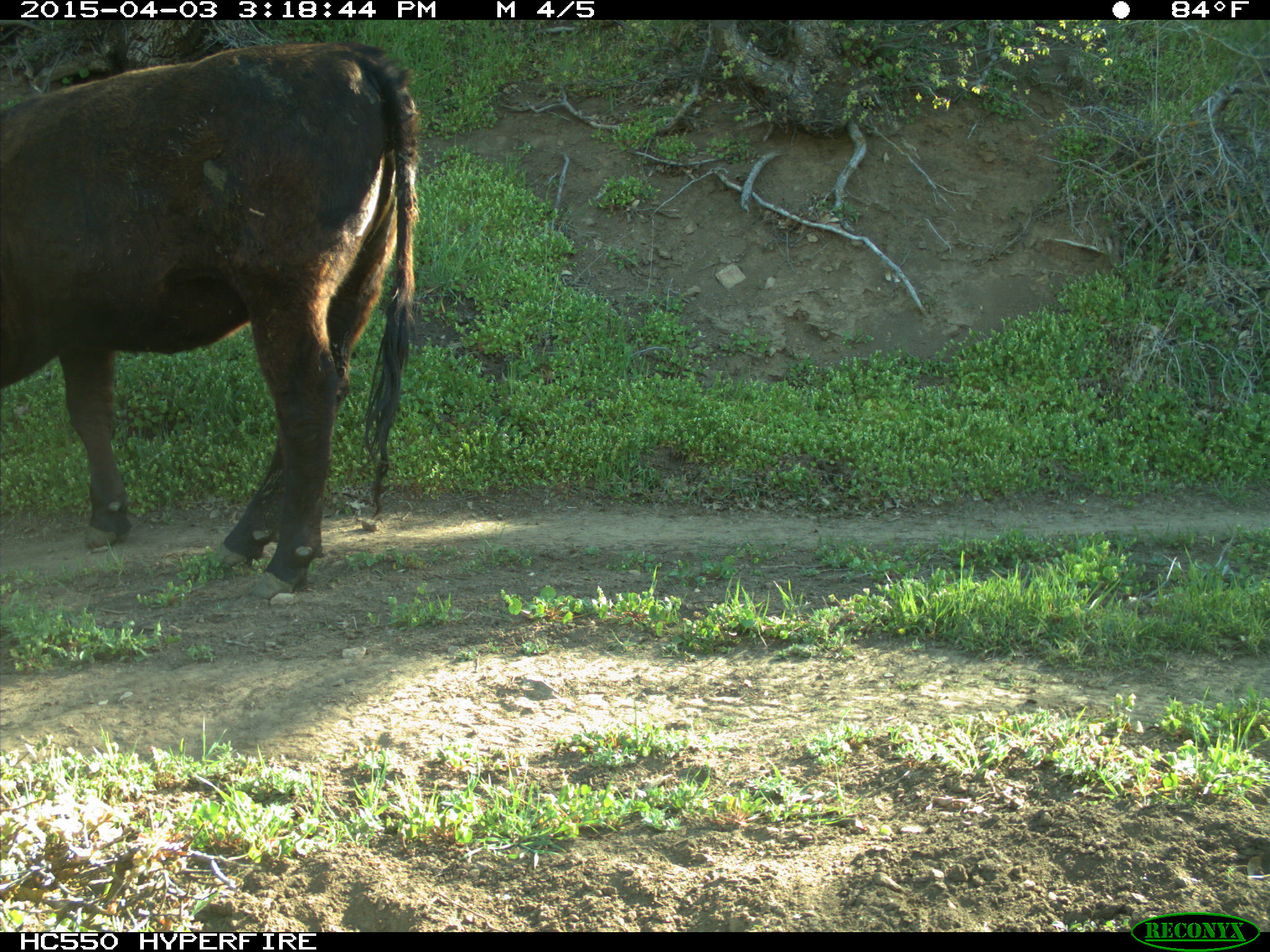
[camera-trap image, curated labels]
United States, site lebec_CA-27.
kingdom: Animalia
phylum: Chordata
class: Mammalia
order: Artiodactyla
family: Bovidae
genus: Bos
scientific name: Bos taurus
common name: domestic cow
Bos taurus (domestic cow).